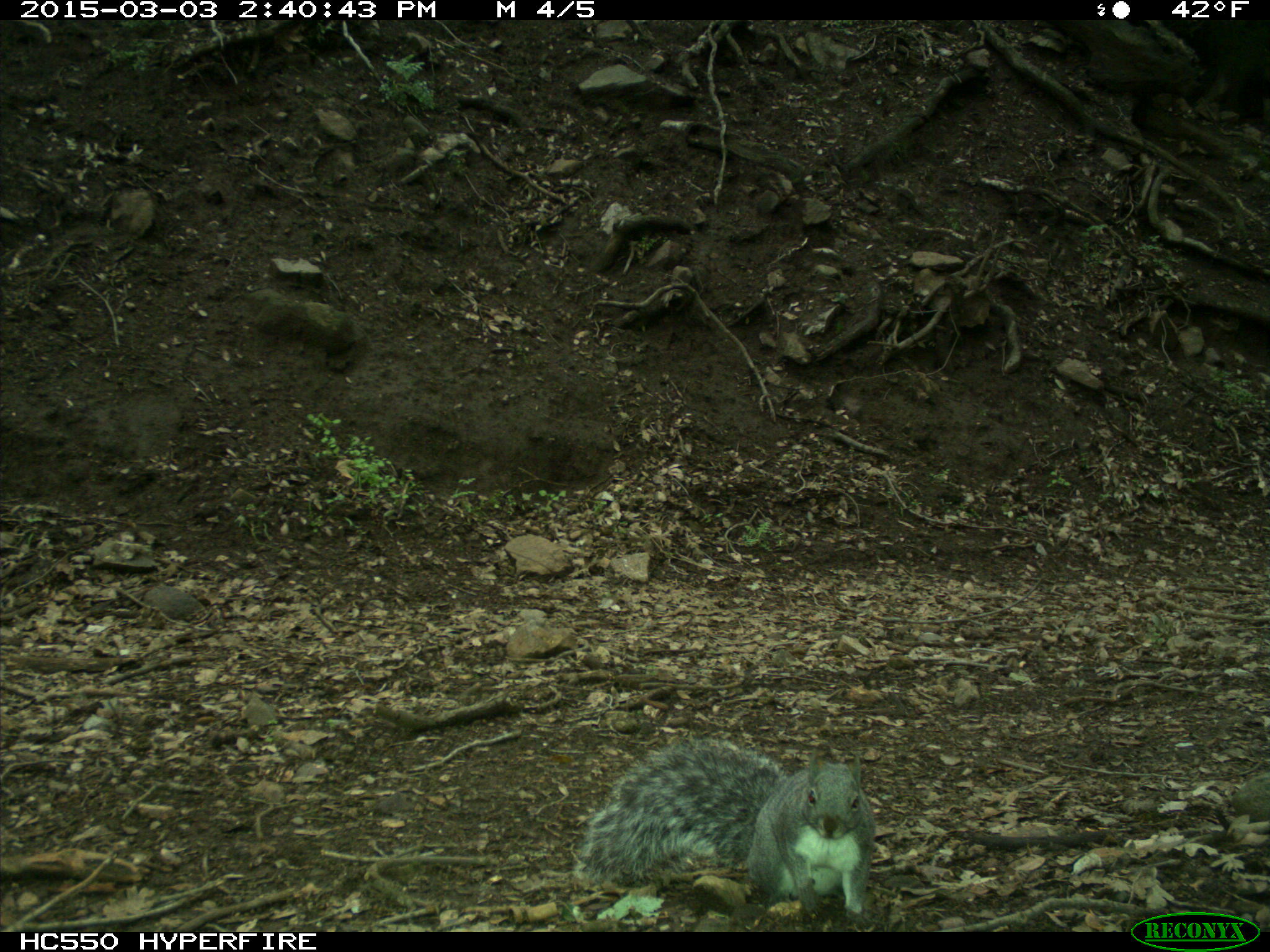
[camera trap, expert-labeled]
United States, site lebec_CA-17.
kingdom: Animalia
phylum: Chordata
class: Mammalia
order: Rodentia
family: Sciuridae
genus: Sciurus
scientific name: Sciurus carolinensis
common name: eastern gray squirrel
Sciurus carolinensis (eastern gray squirrel).